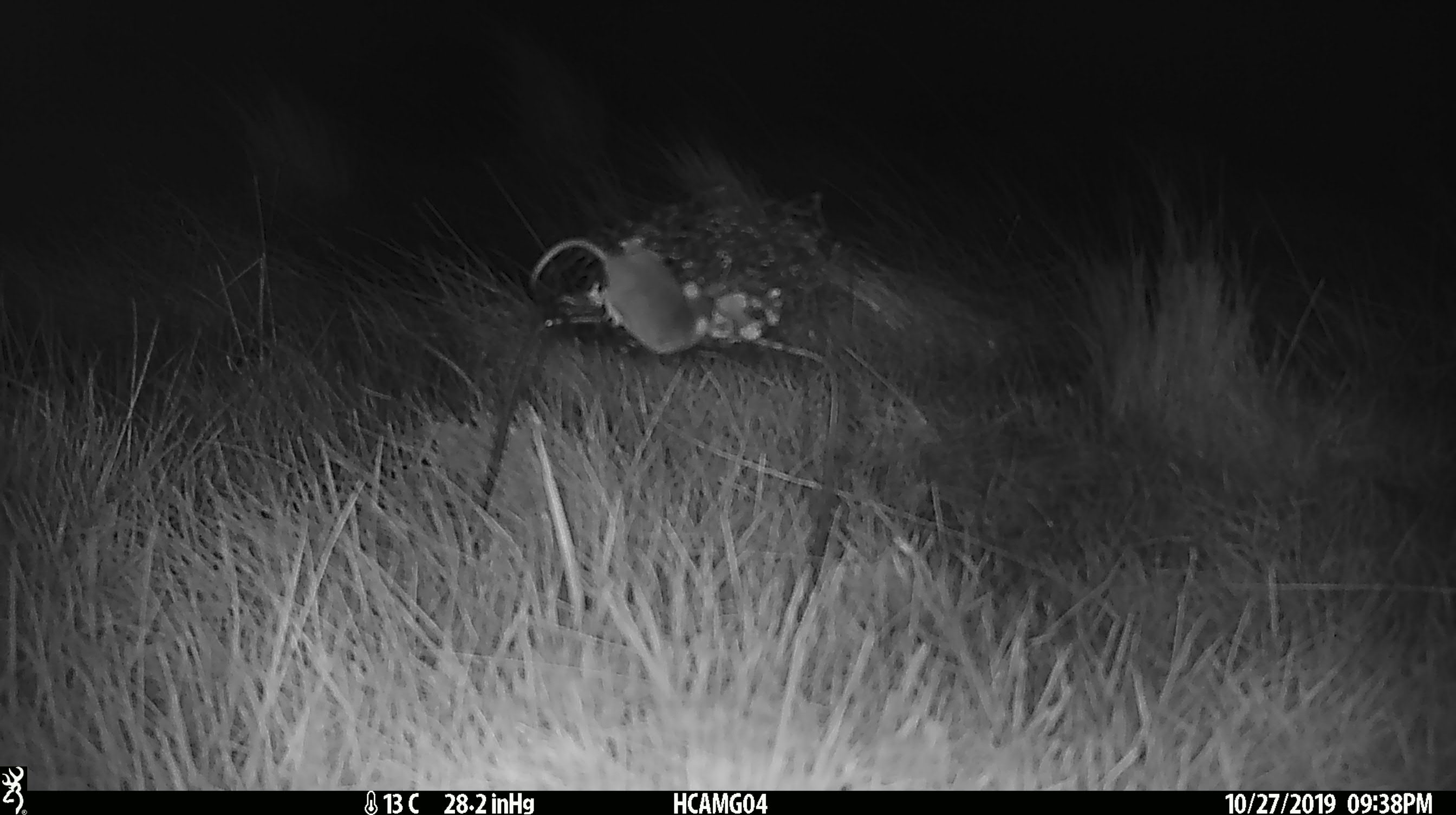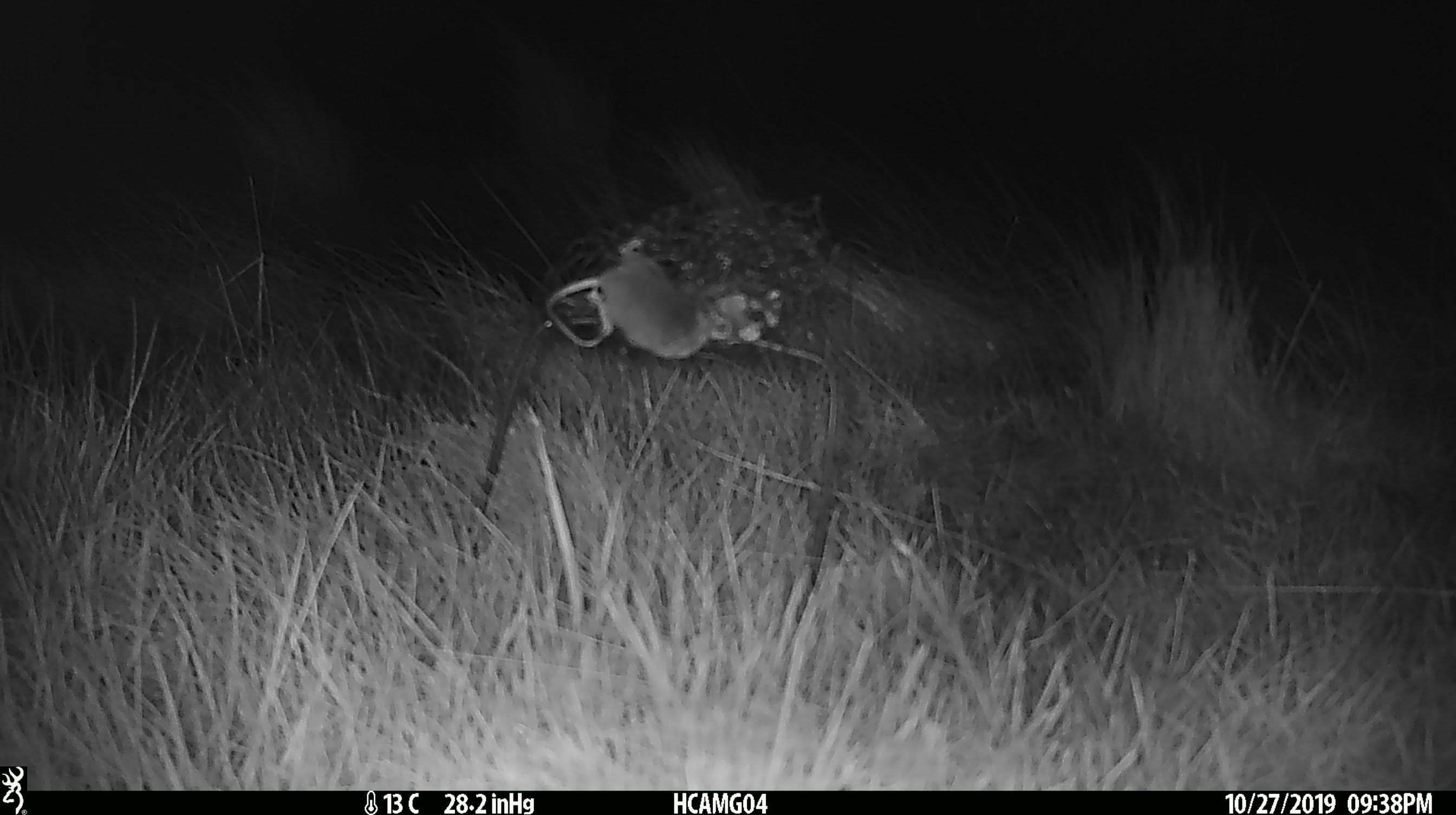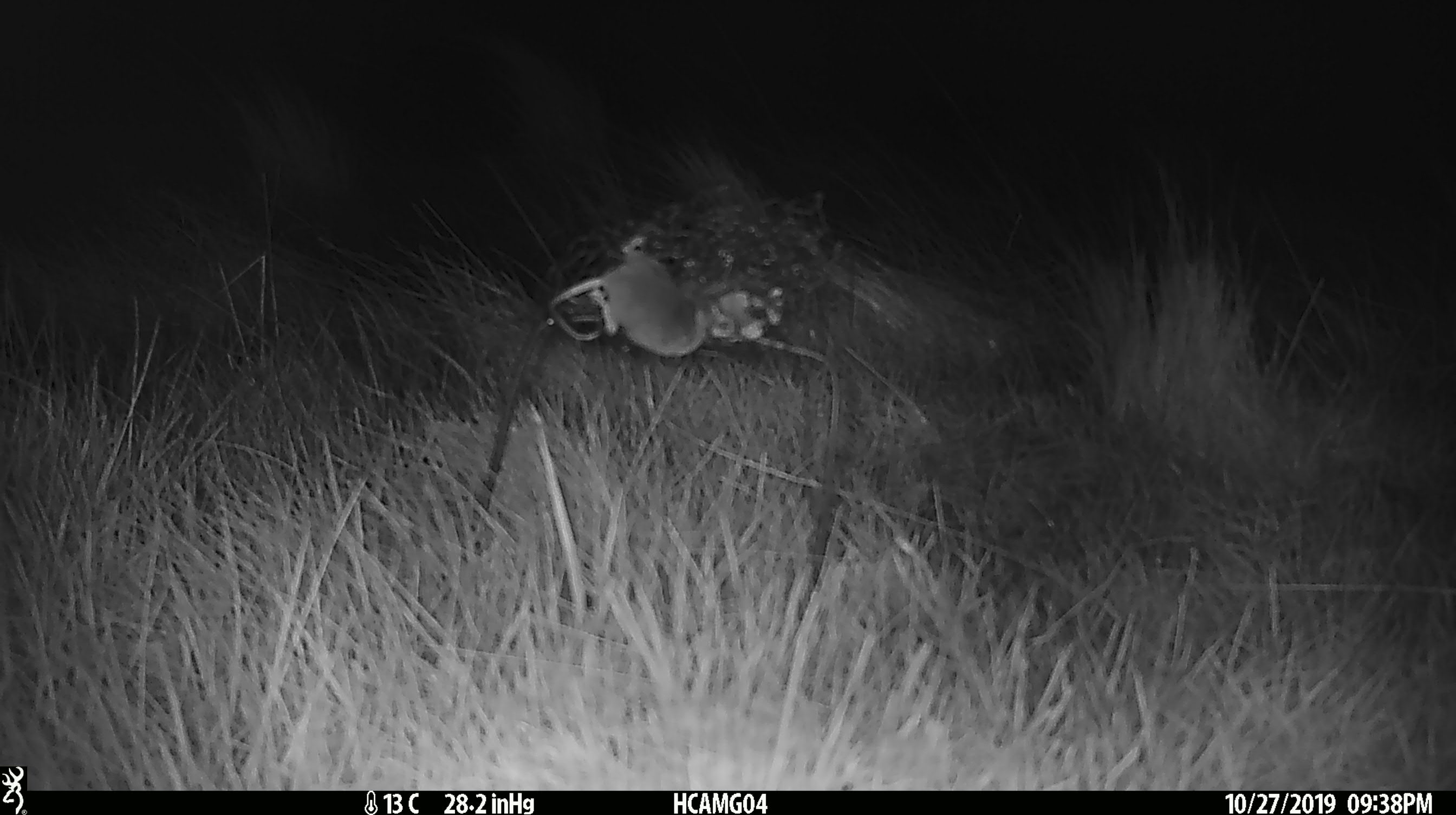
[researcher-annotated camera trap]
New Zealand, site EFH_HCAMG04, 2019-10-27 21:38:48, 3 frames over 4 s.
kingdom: Animalia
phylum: Chordata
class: Mammalia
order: Rodentia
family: Muridae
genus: Mus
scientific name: Mus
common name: mouse